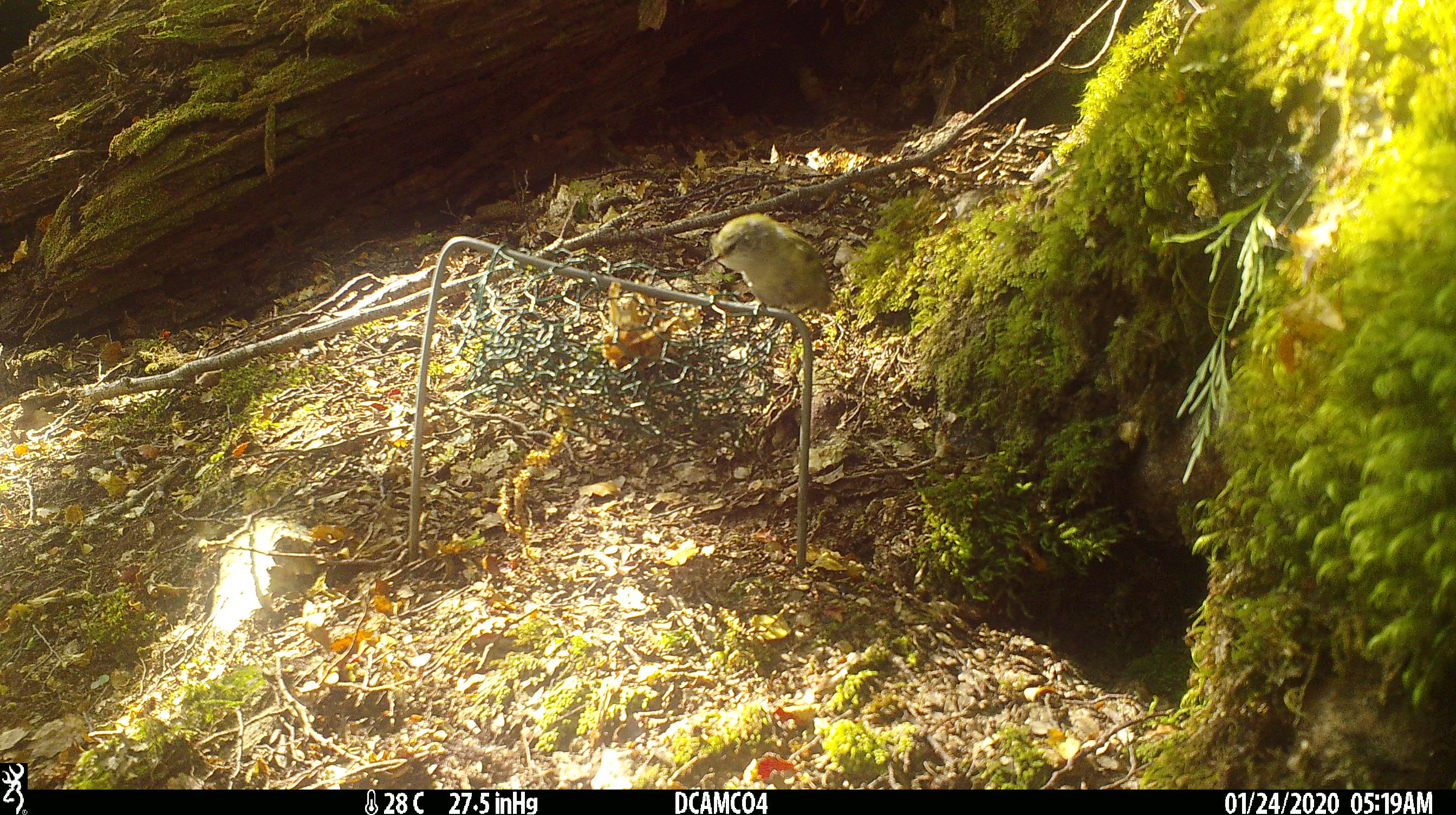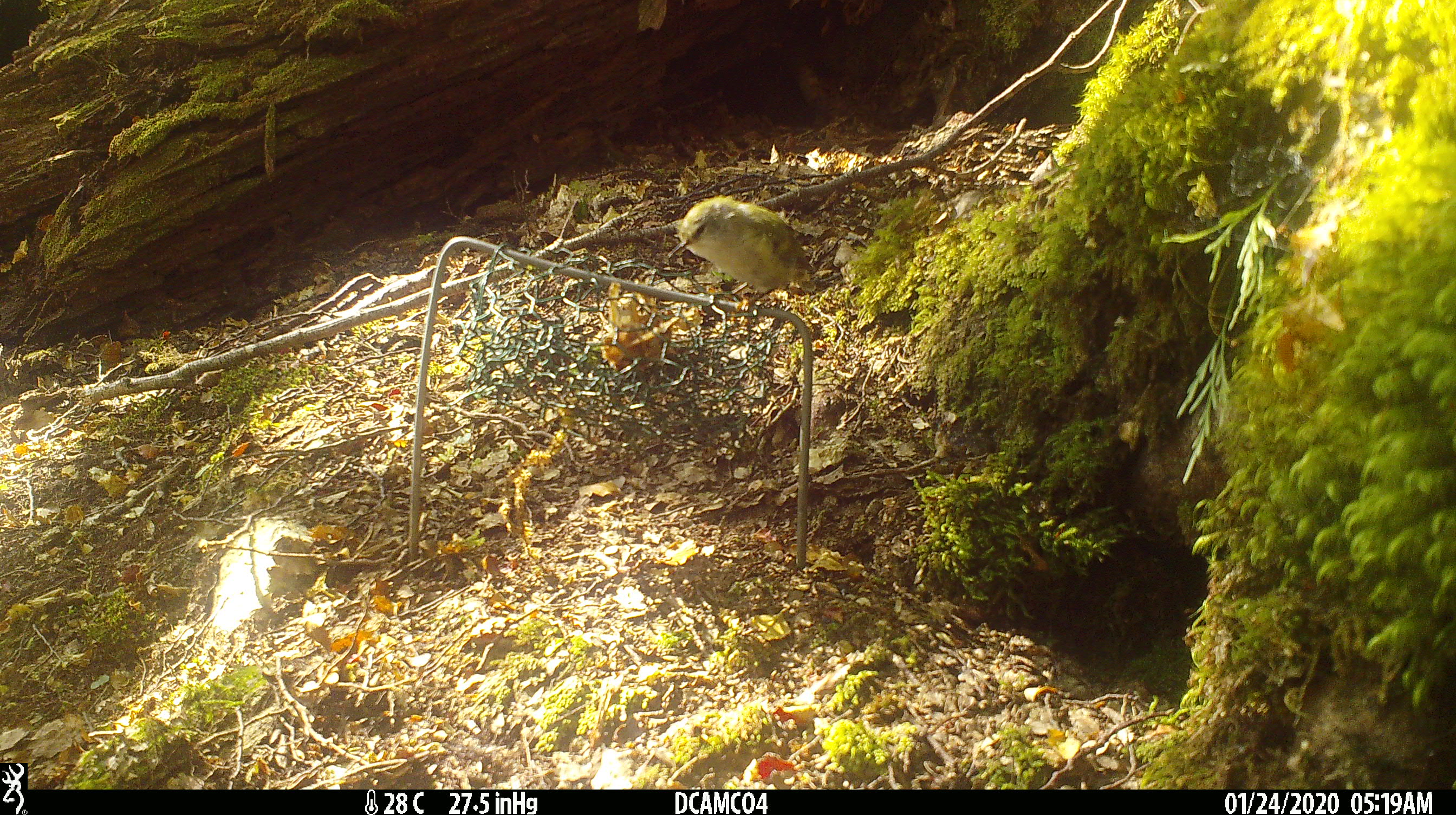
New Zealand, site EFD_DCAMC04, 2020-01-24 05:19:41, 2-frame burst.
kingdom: Animalia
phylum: Chordata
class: Aves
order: Passeriformes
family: Acanthisittidae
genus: Acanthisitta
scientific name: Acanthisitta chloris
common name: rifleman